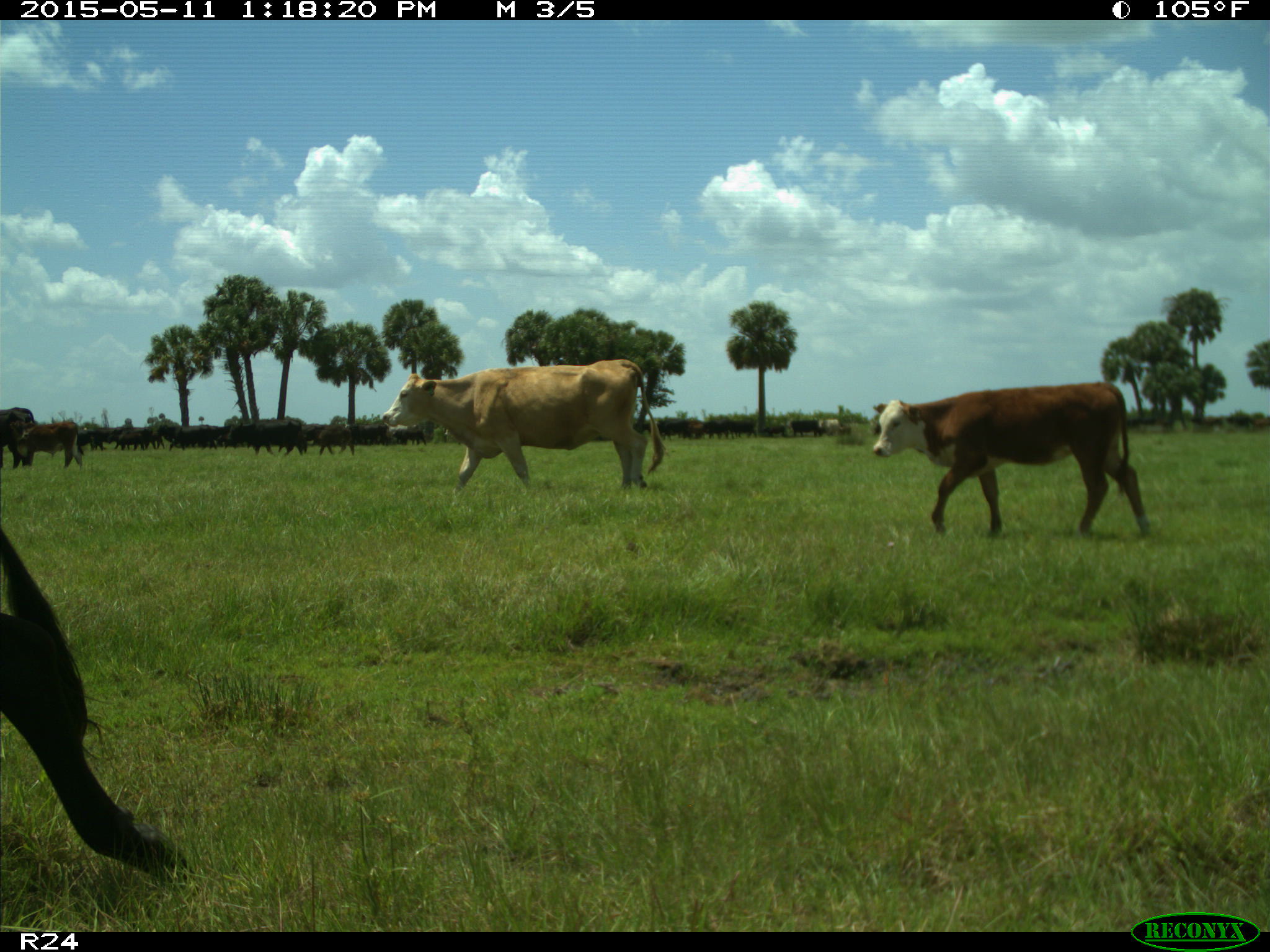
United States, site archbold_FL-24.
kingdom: Animalia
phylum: Chordata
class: Mammalia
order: Artiodactyla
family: Bovidae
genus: Bos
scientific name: Bos taurus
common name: domestic cow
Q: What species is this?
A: Bos taurus (domestic cow).